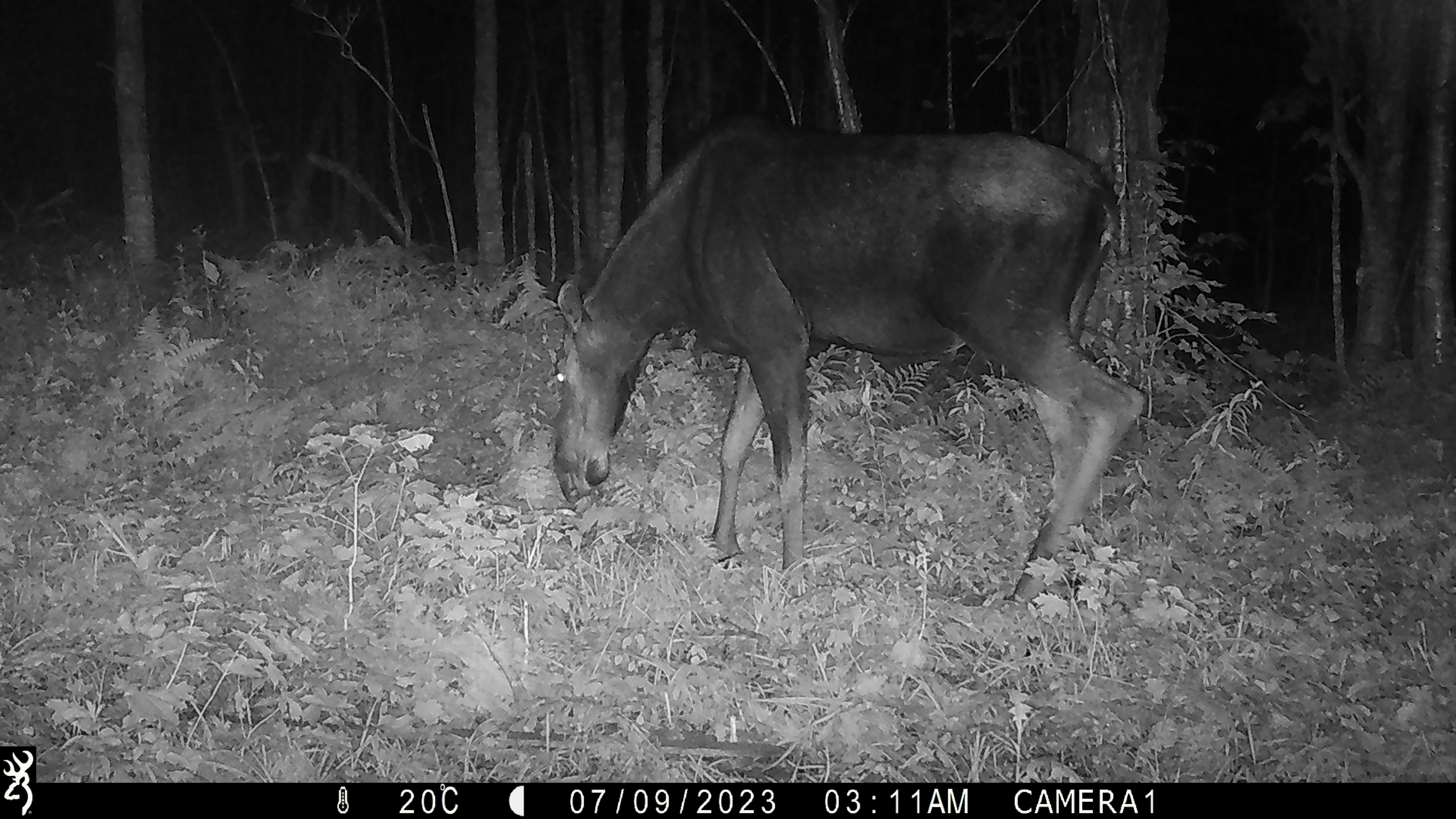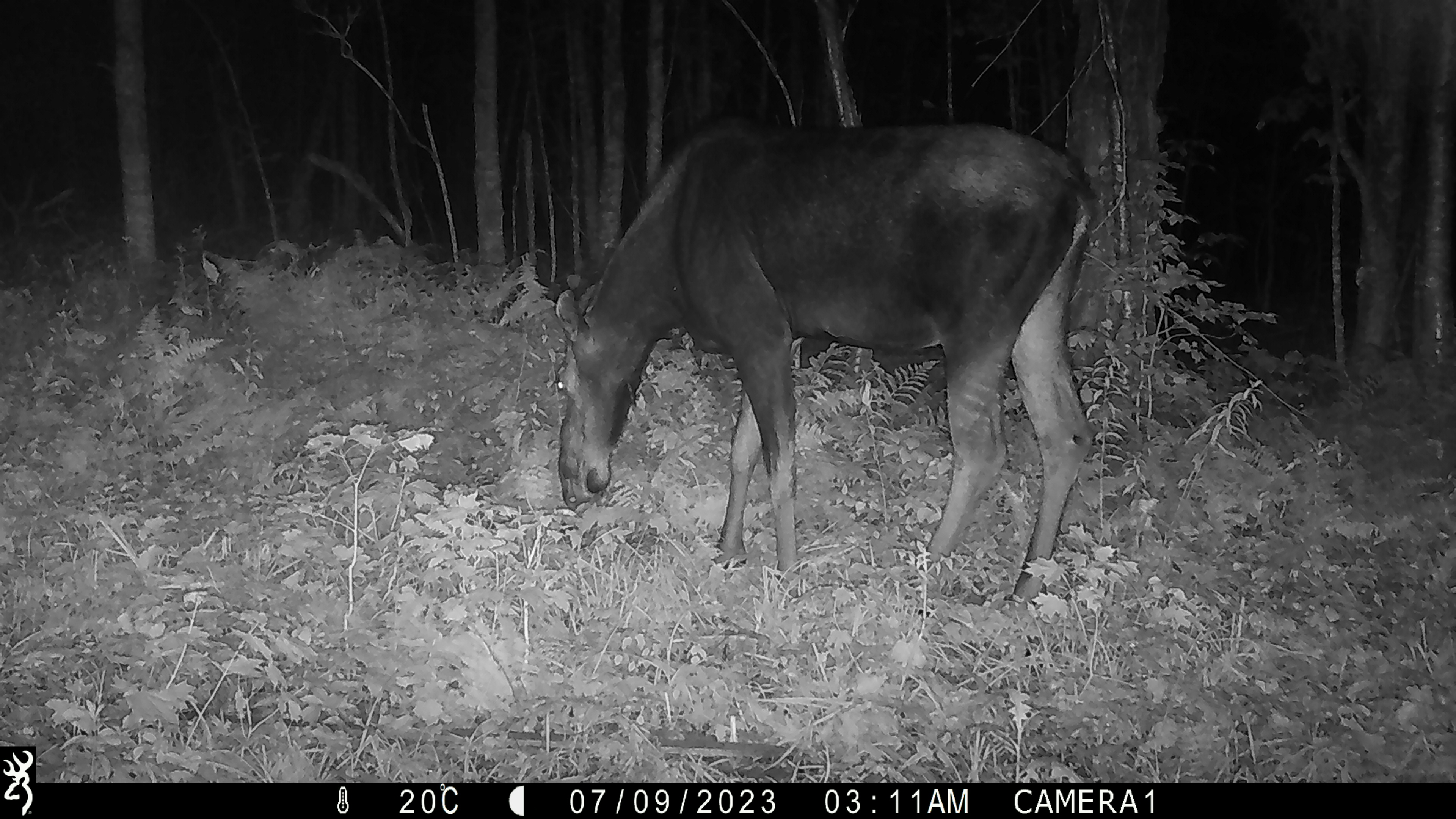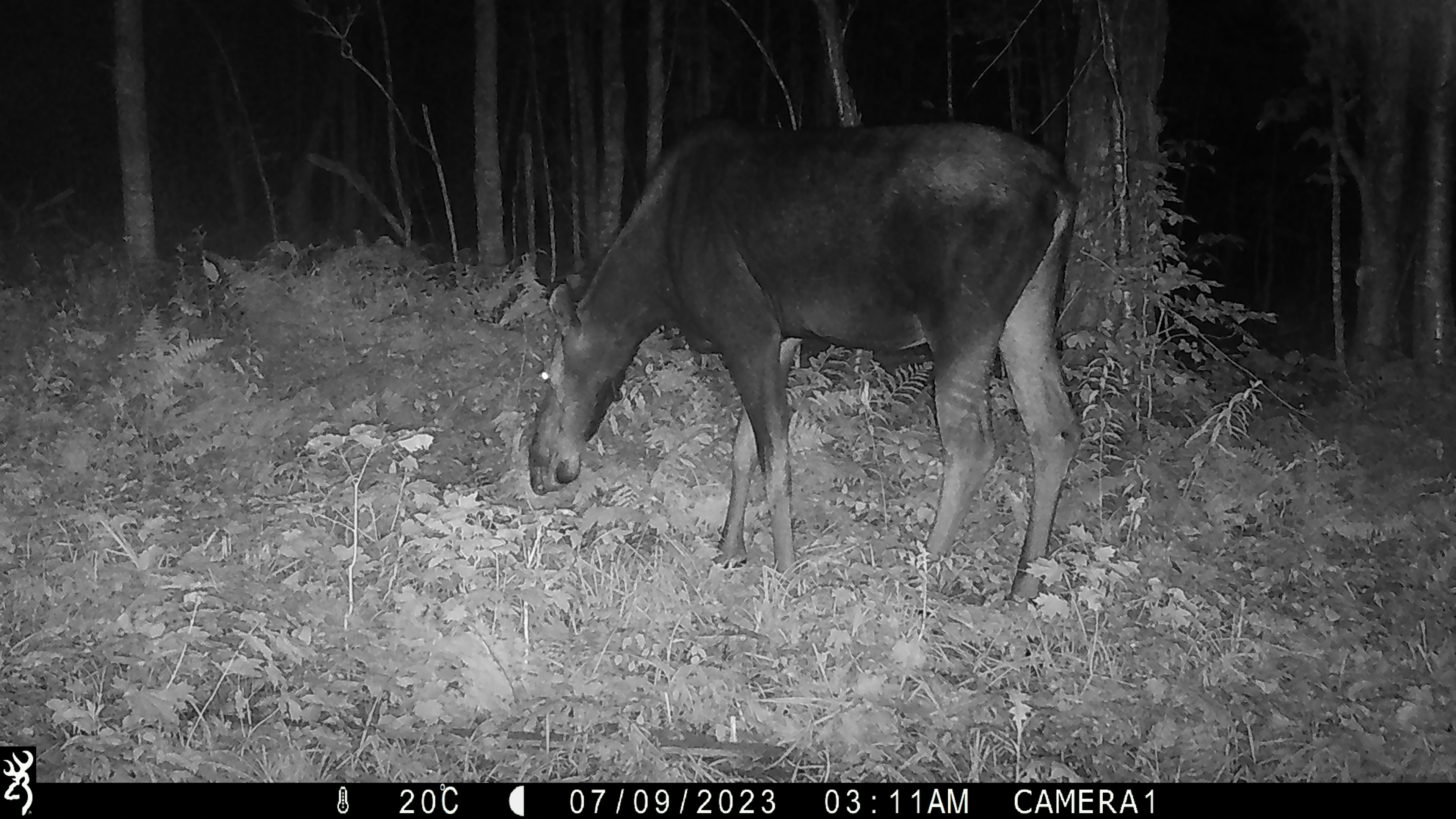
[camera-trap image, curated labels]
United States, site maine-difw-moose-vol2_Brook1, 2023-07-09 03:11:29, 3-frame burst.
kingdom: Animalia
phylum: Chordata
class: Mammalia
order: Artiodactyla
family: Cervidae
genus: Alces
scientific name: Alces alces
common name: moose